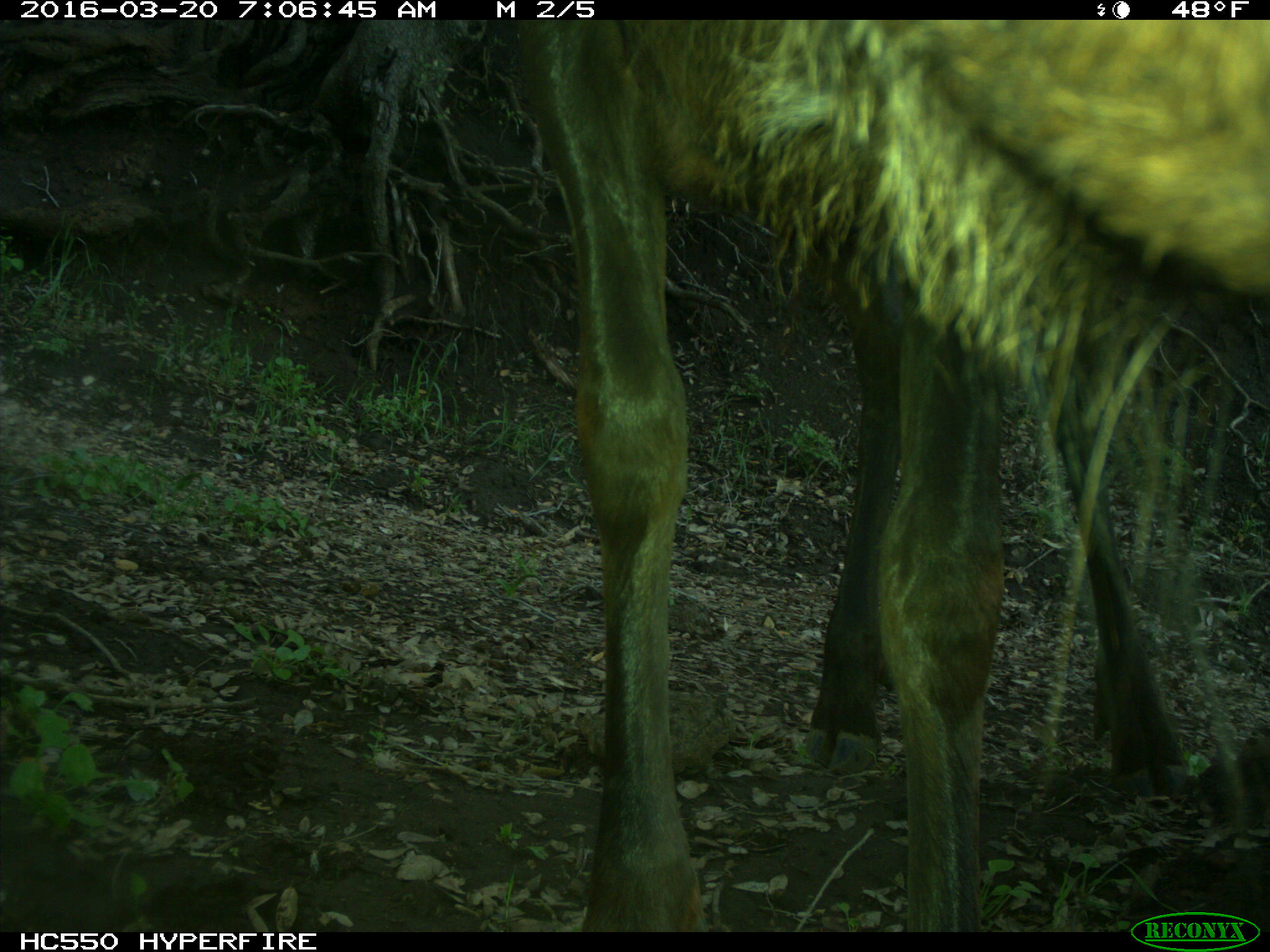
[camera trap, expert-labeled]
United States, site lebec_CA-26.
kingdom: Animalia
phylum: Chordata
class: Mammalia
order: Artiodactyla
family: Cervidae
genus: Cervus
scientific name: Cervus canadensis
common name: elk